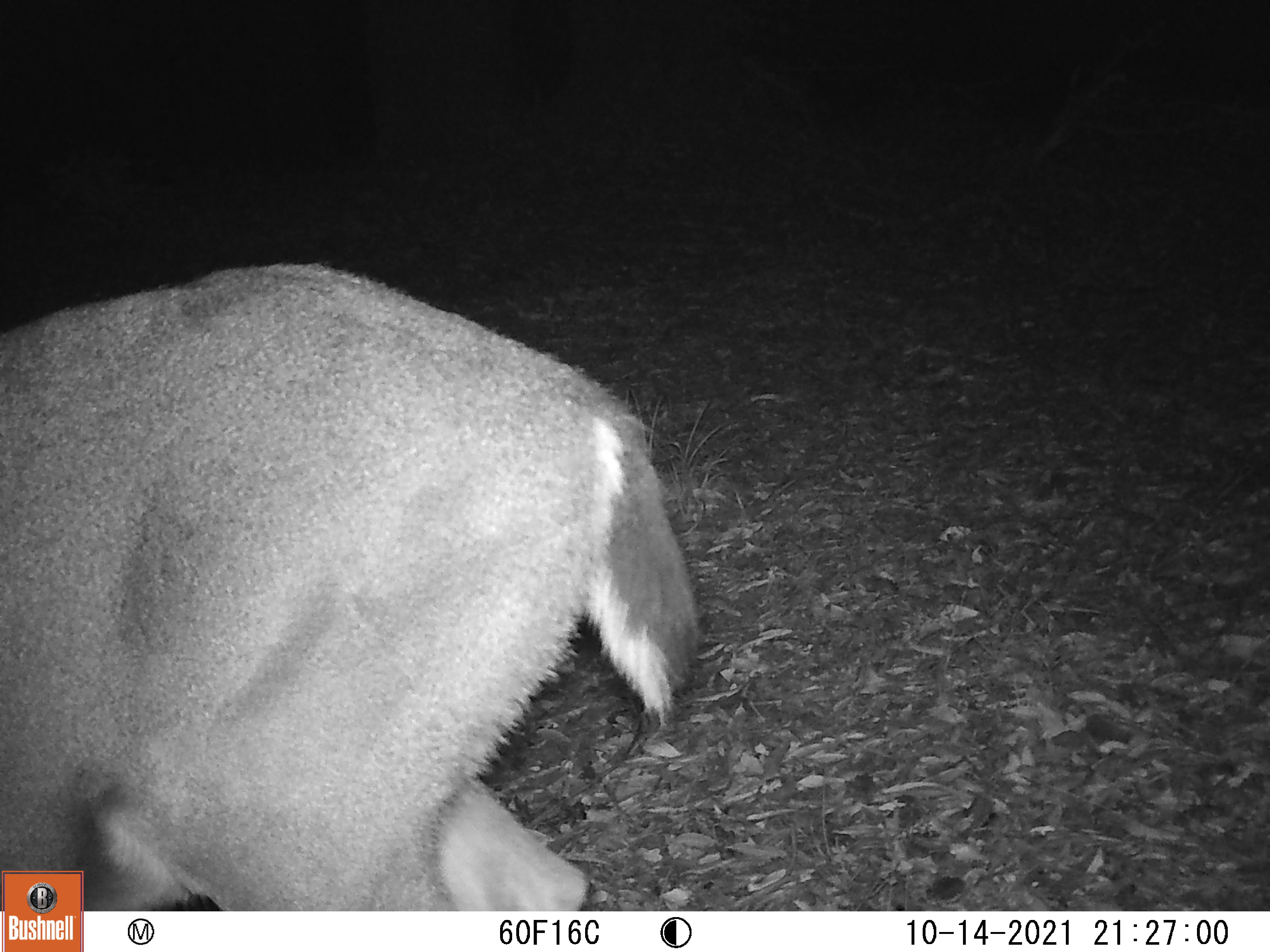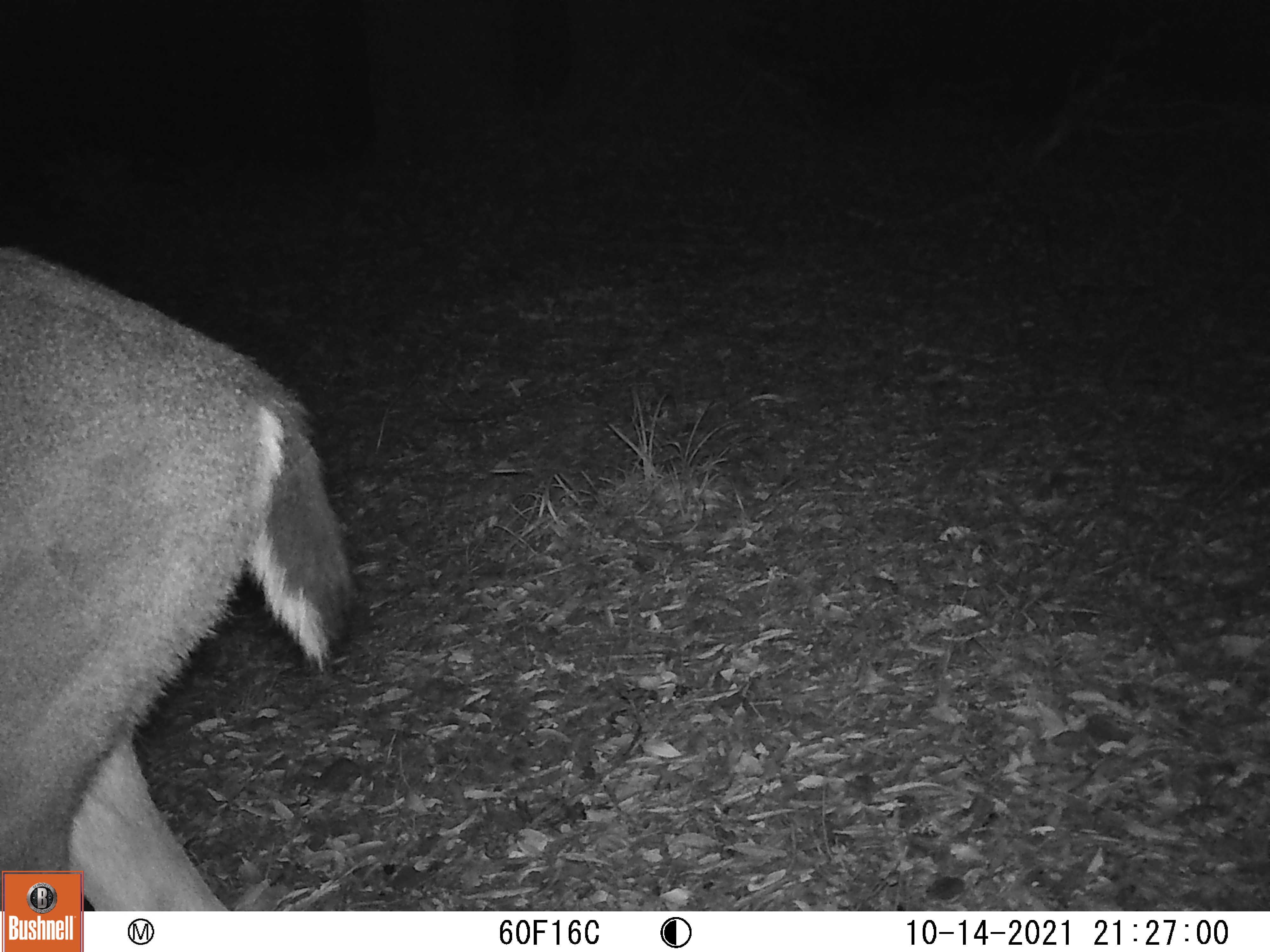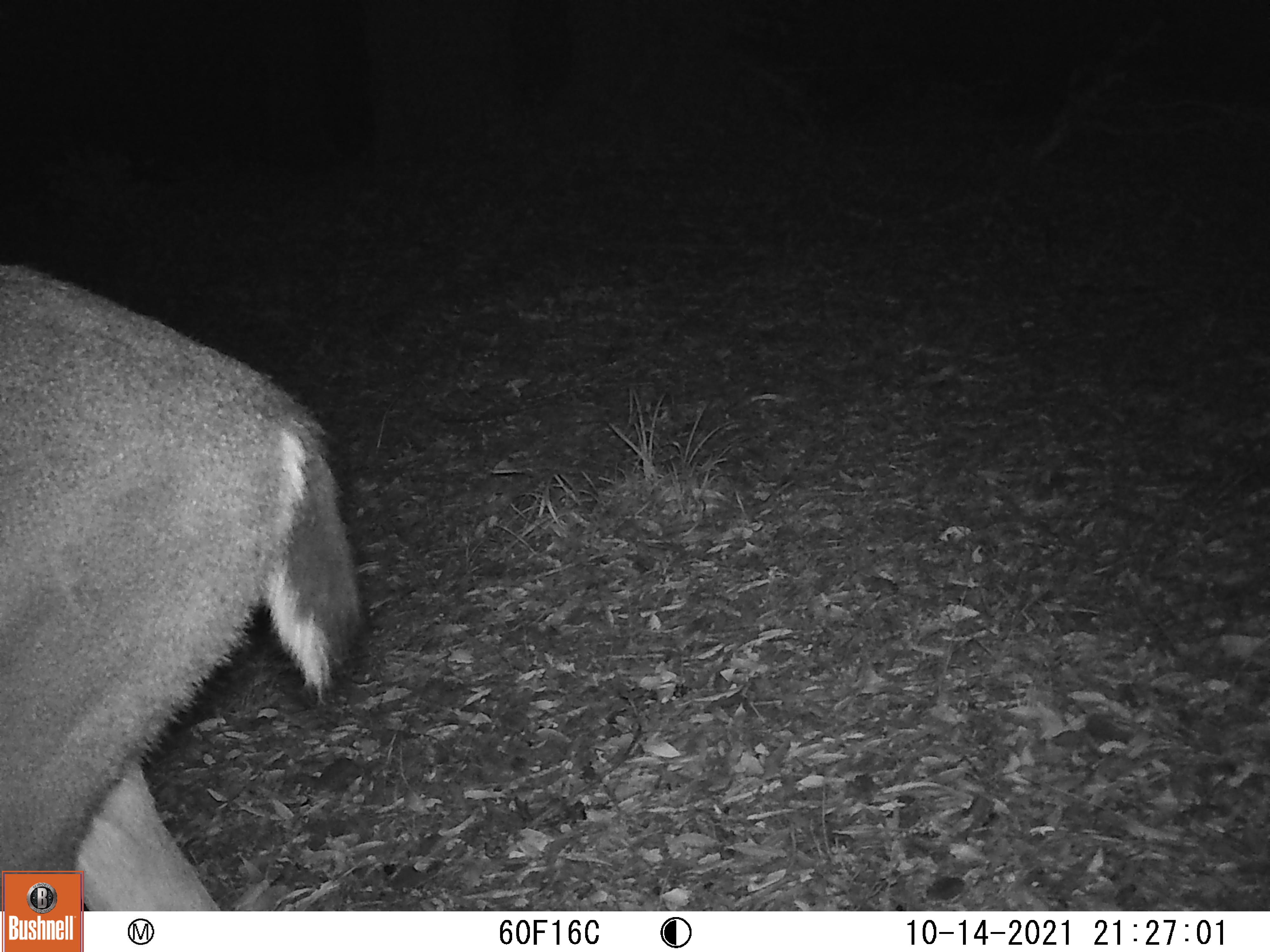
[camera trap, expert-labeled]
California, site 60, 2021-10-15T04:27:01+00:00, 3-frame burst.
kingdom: Animalia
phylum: Chordata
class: Mammalia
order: Artiodactyla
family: Cervidae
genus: Odocoileus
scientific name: Odocoileus hemionus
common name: mule deer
Mule deer (Odocoileus hemionus).